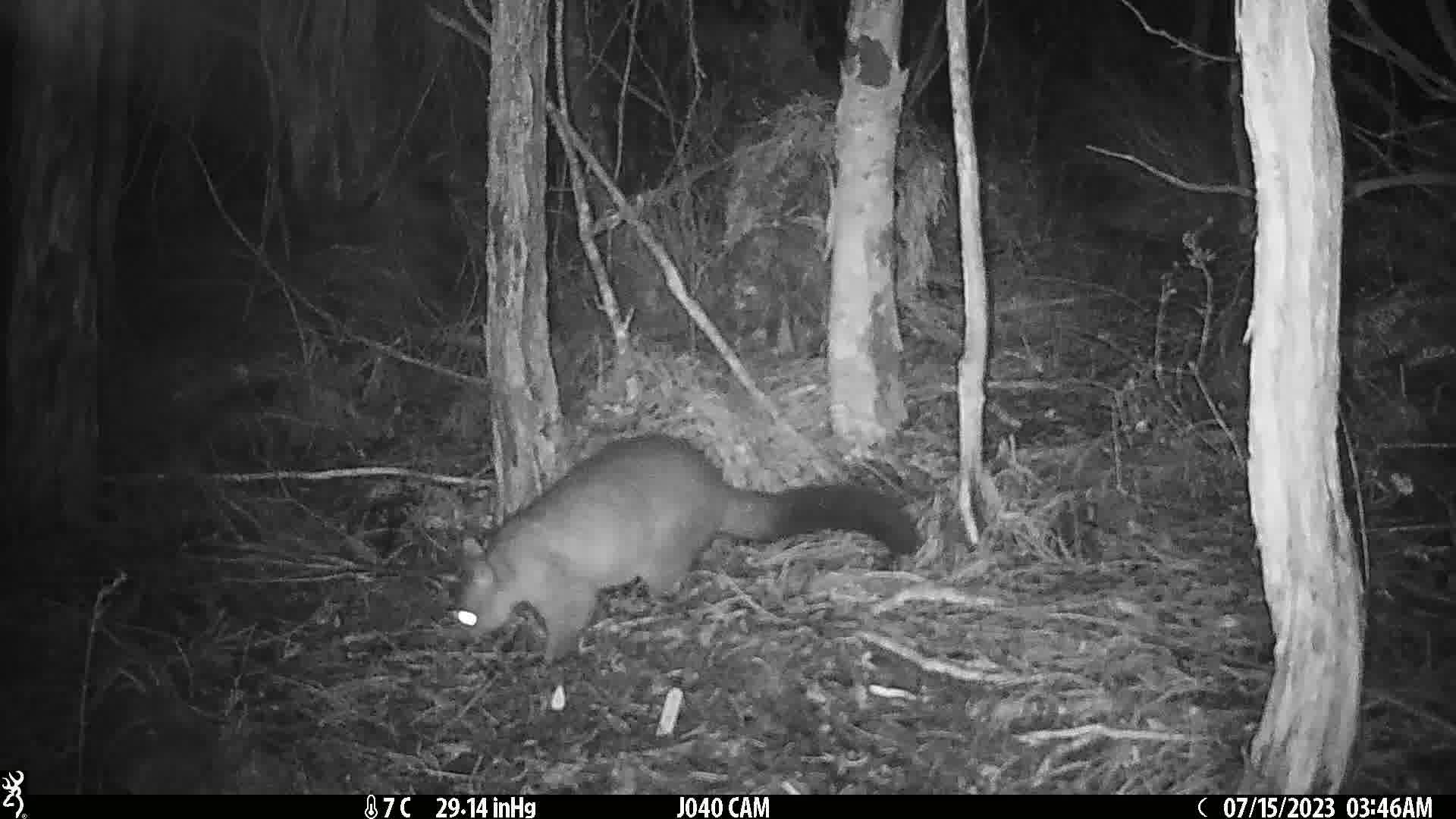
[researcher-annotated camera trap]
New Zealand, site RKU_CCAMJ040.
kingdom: Animalia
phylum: Chordata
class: Mammalia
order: Diprotodontia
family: Phalangeridae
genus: Trichosurus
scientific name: Trichosurus vulpecula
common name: common brushtail possum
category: possum